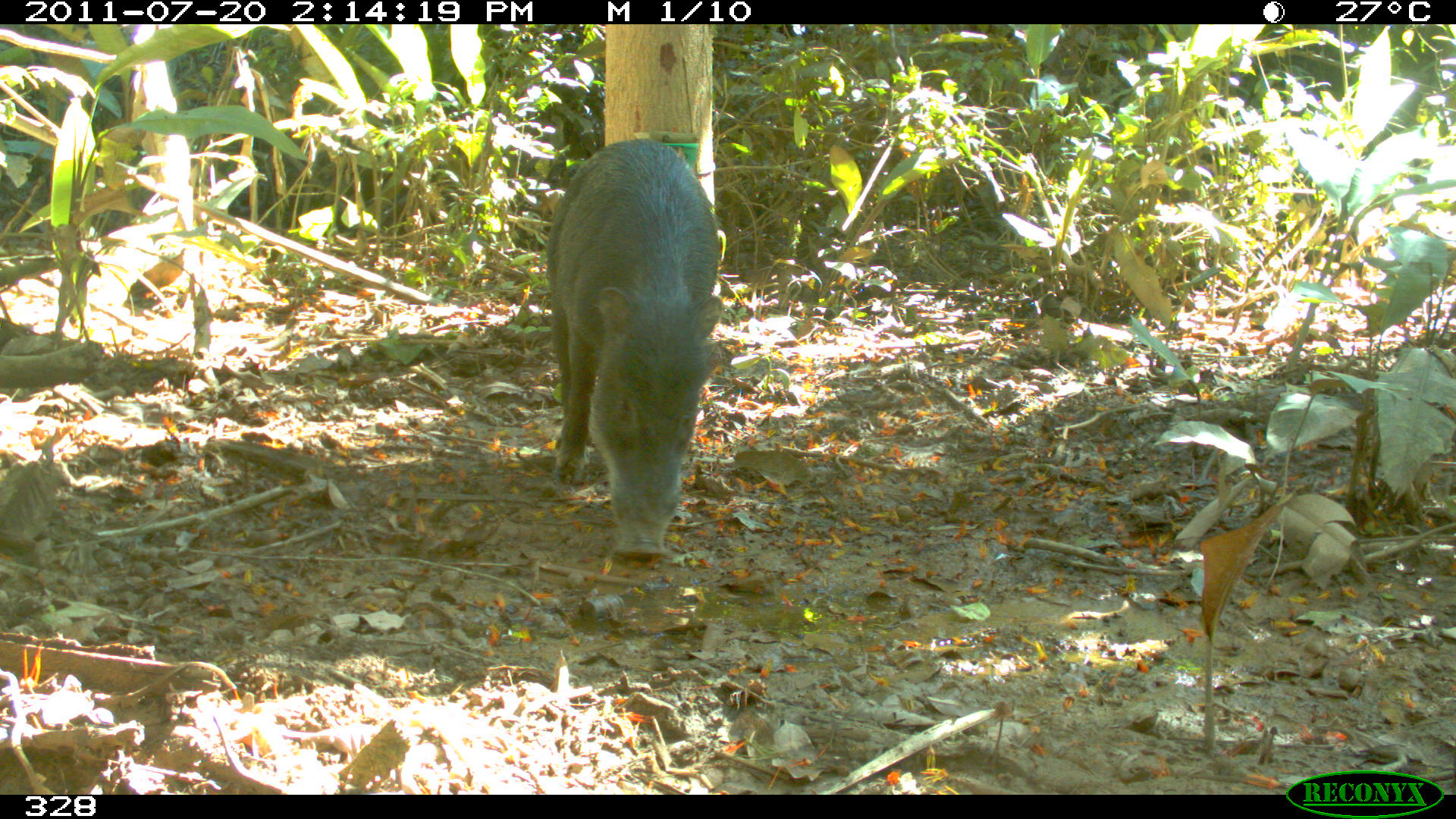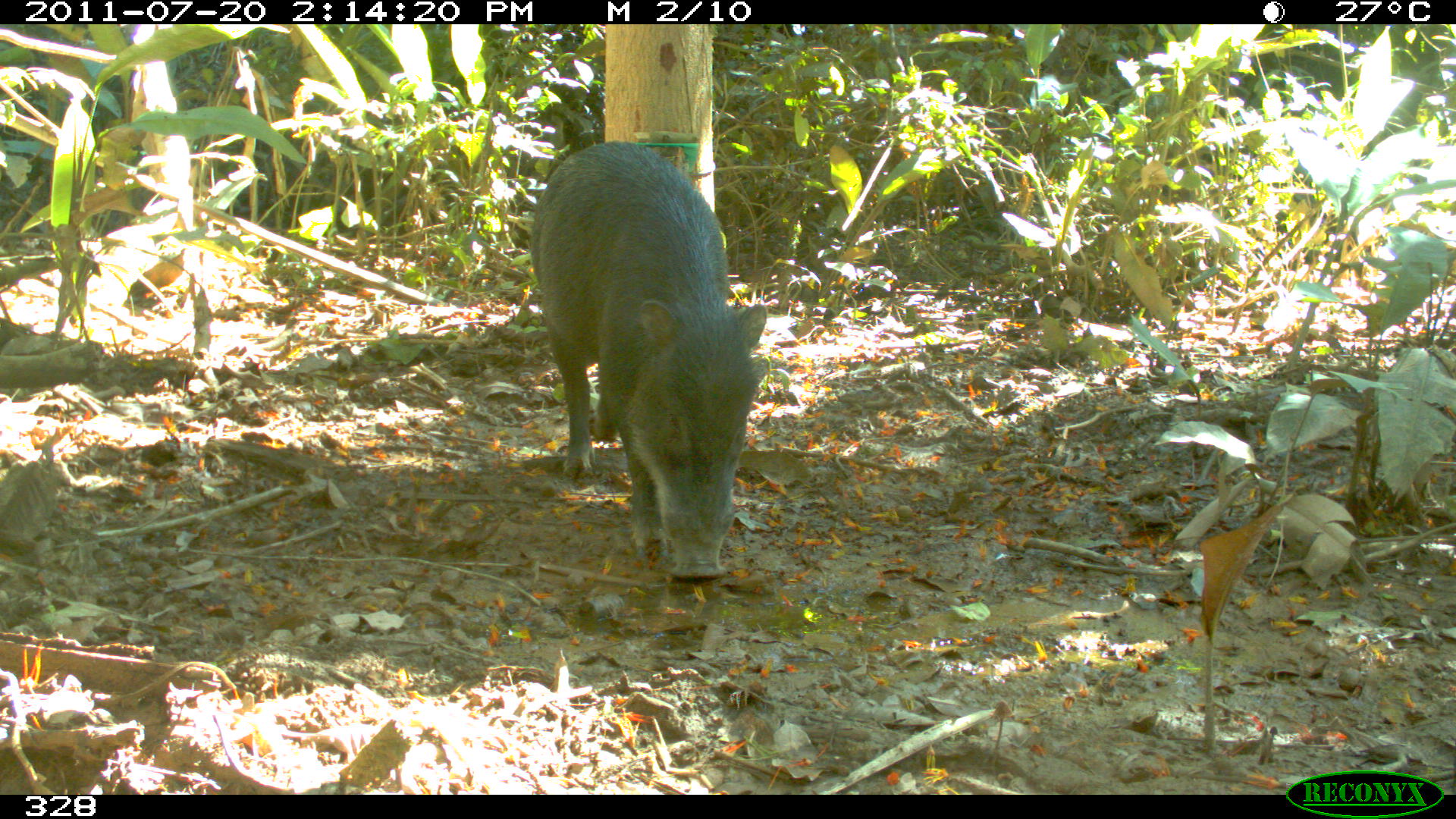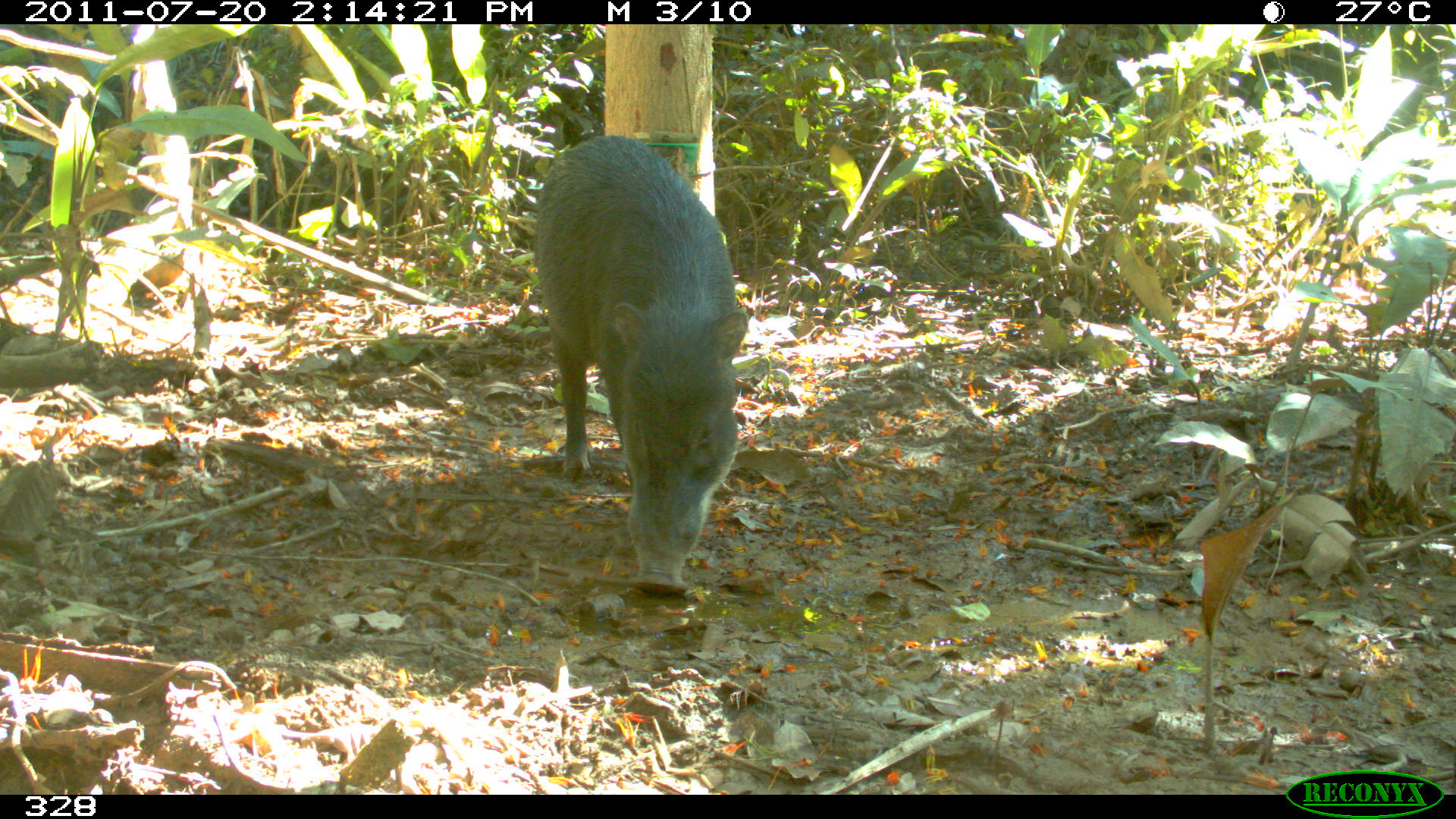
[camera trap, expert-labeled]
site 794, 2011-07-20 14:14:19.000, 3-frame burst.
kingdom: Animalia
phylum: Chordata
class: Mammalia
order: Artiodactyla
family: Tayassuidae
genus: Tayassu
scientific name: Tayassu pecari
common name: white-lipped peccary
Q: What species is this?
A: Tayassu pecari (white-lipped peccary).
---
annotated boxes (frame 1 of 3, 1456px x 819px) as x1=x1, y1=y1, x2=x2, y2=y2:
tayassu pecari: x1=543, y1=137, x2=722, y2=569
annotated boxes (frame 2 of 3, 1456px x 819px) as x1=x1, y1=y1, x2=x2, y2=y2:
tayassu pecari: x1=530, y1=140, x2=766, y2=577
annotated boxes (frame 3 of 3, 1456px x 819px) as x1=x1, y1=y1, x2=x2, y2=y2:
tayassu pecari: x1=533, y1=133, x2=747, y2=595